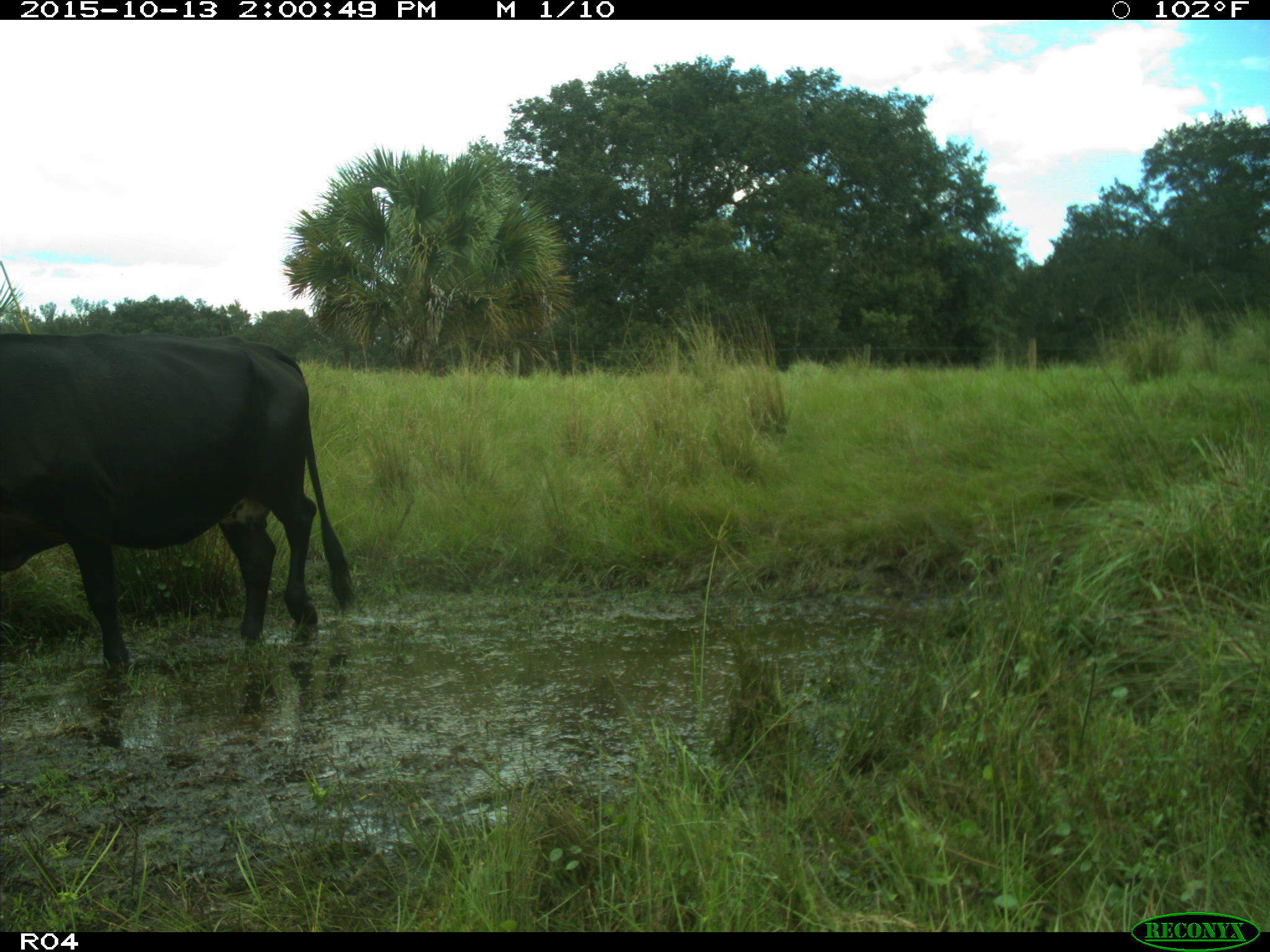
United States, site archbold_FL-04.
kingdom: Animalia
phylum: Chordata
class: Mammalia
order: Artiodactyla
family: Bovidae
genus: Bos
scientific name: Bos taurus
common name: domestic cow